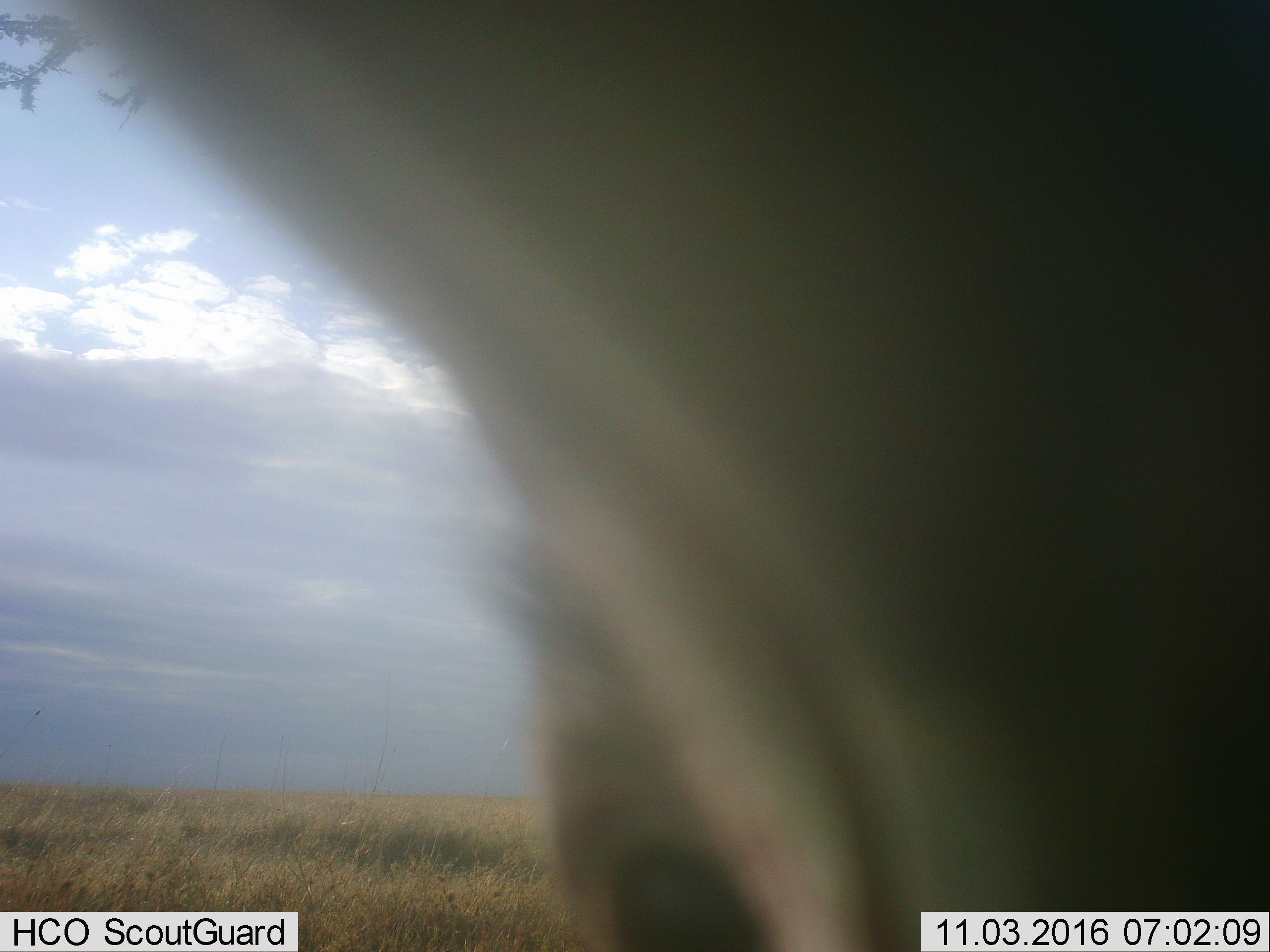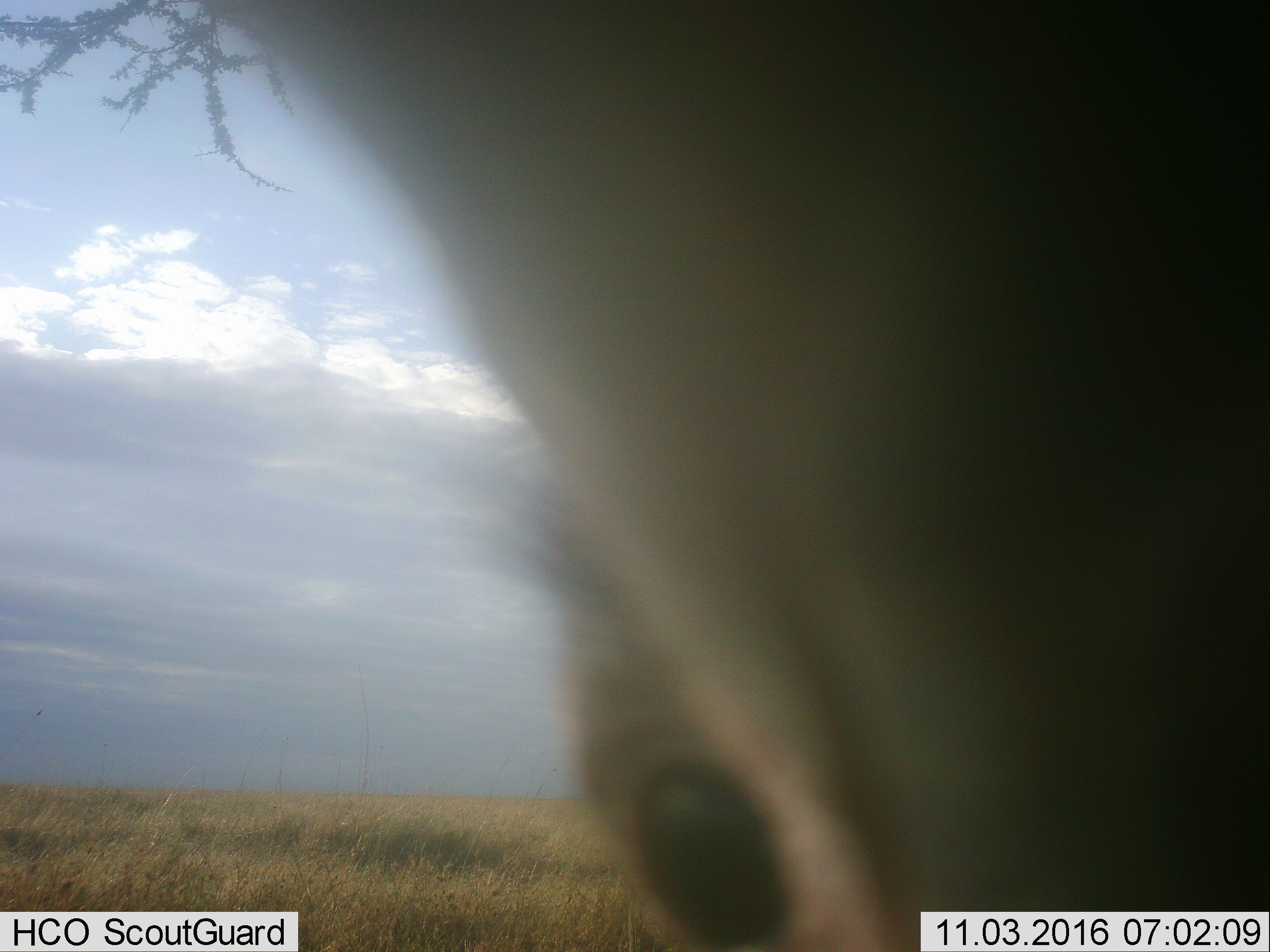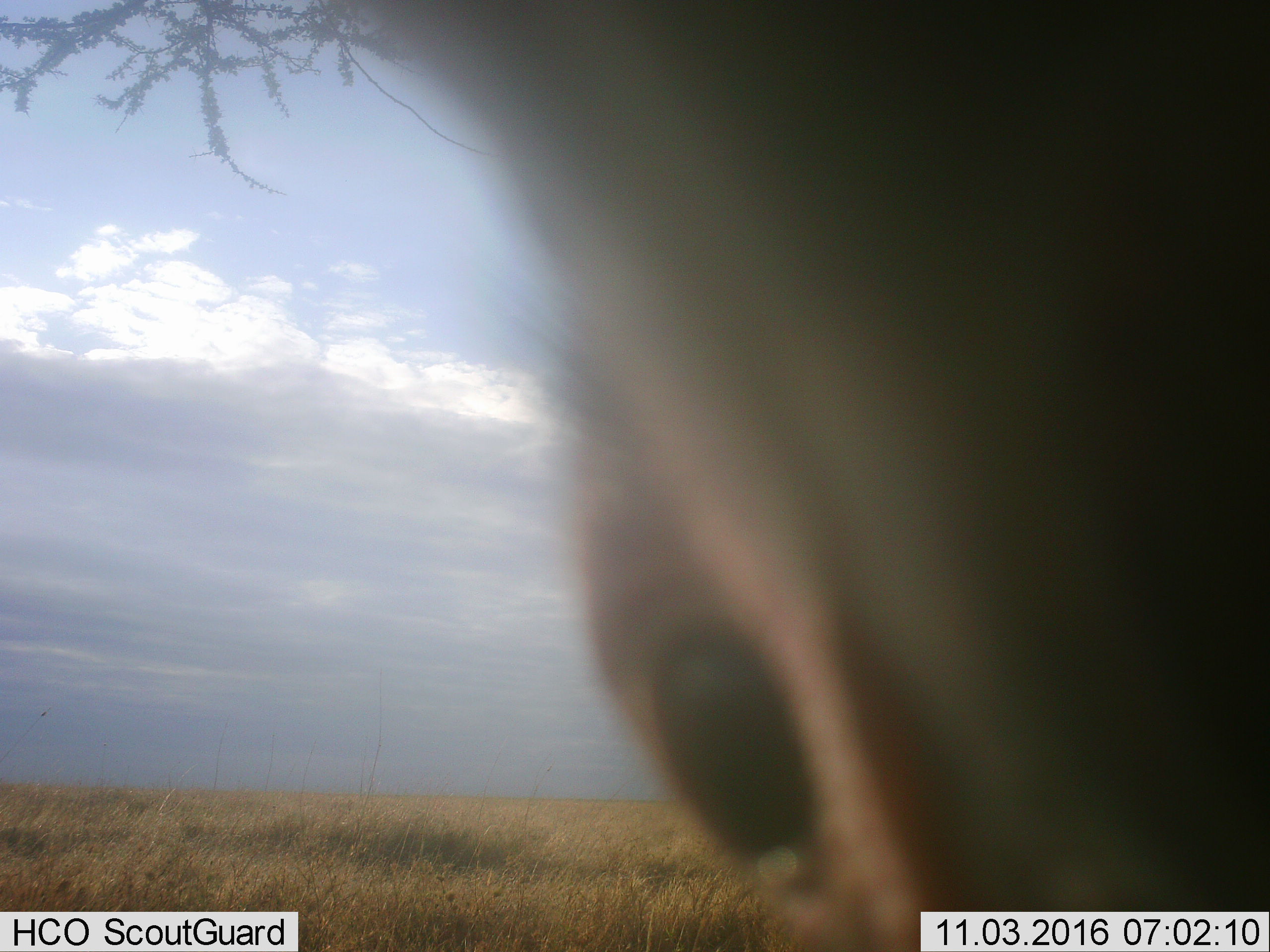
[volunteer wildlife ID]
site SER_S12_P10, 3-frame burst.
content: unidentified animal